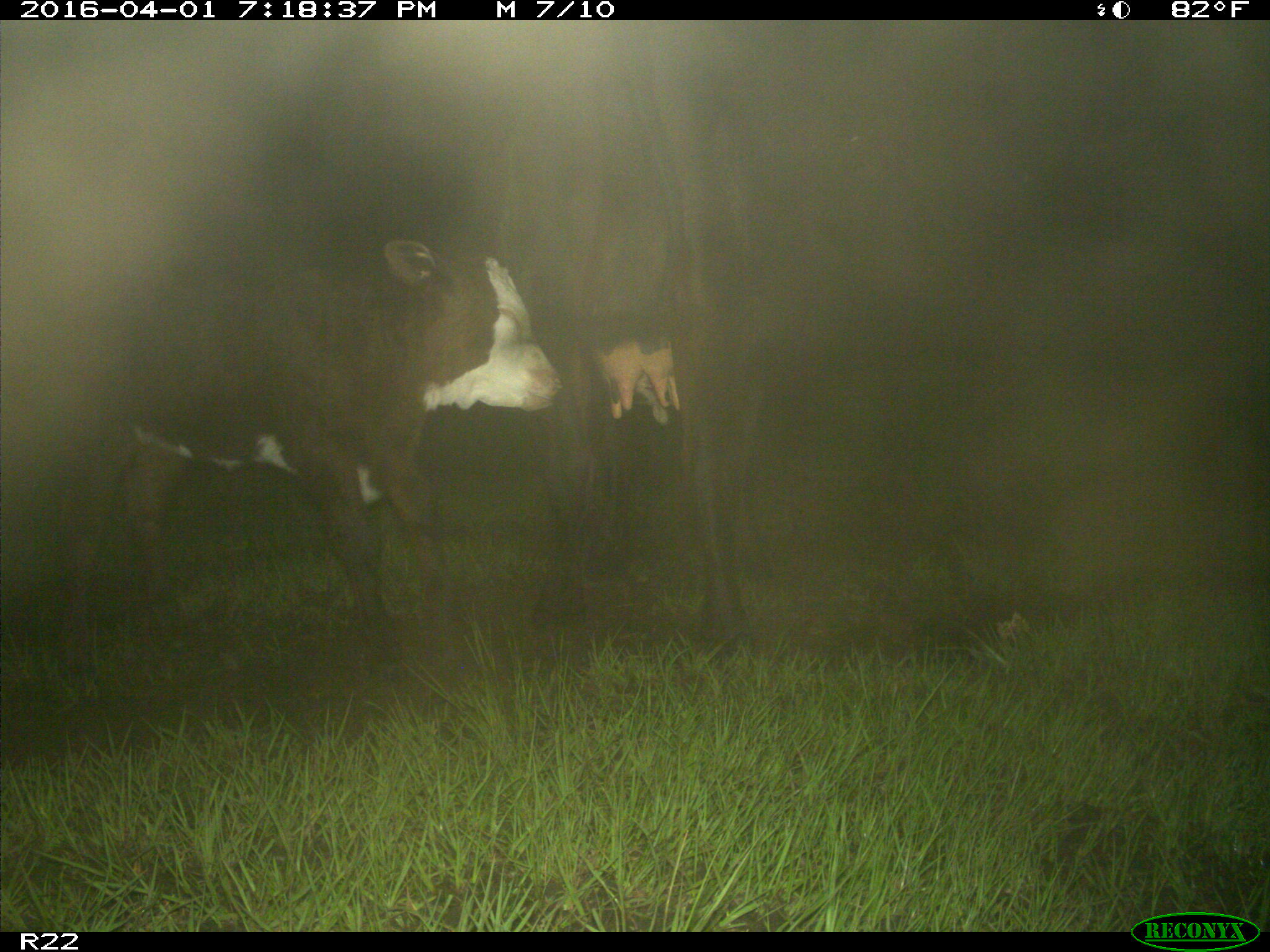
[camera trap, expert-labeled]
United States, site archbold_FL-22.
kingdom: Animalia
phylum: Chordata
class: Mammalia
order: Artiodactyla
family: Bovidae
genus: Bos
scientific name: Bos taurus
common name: domestic cow